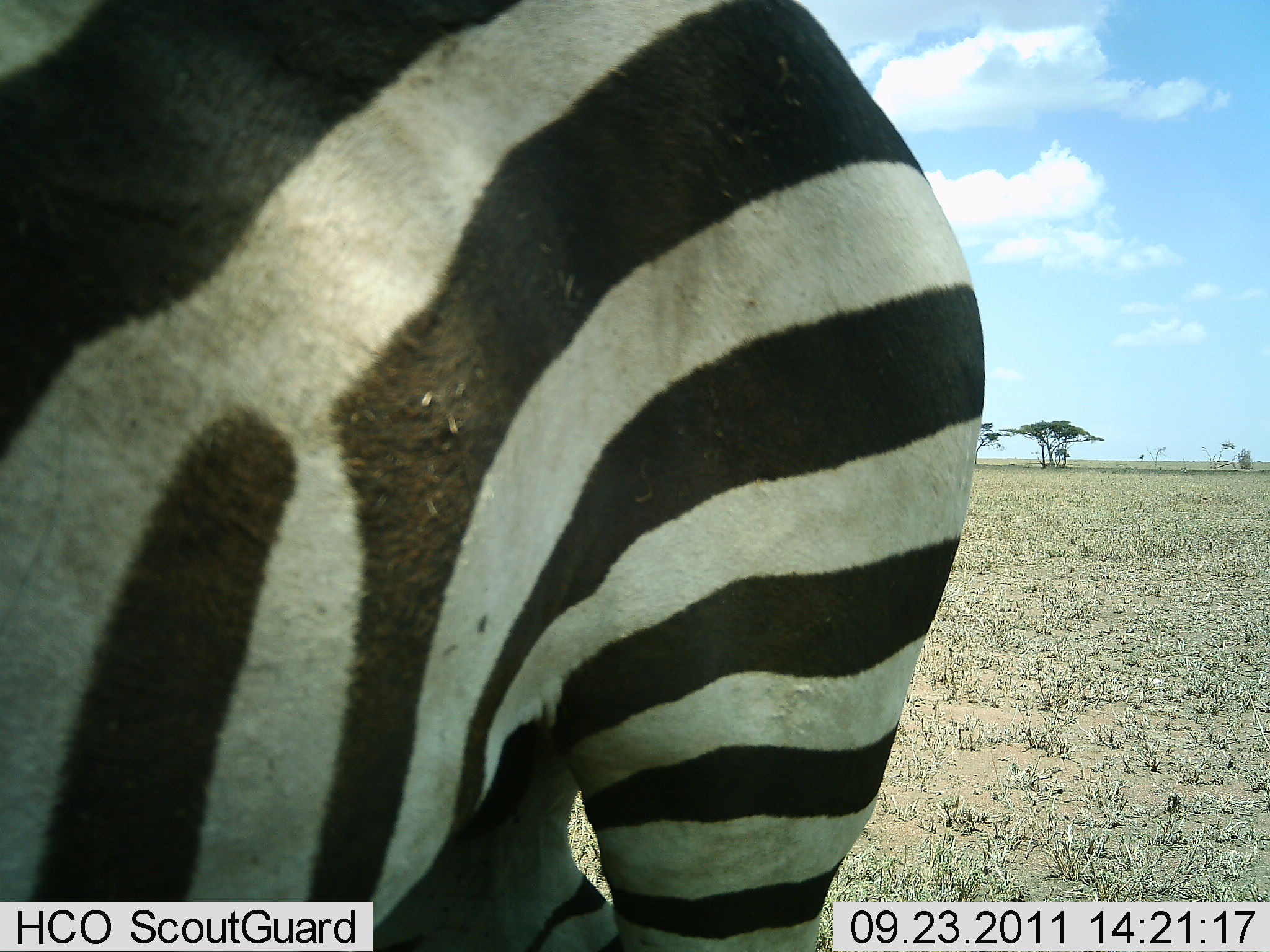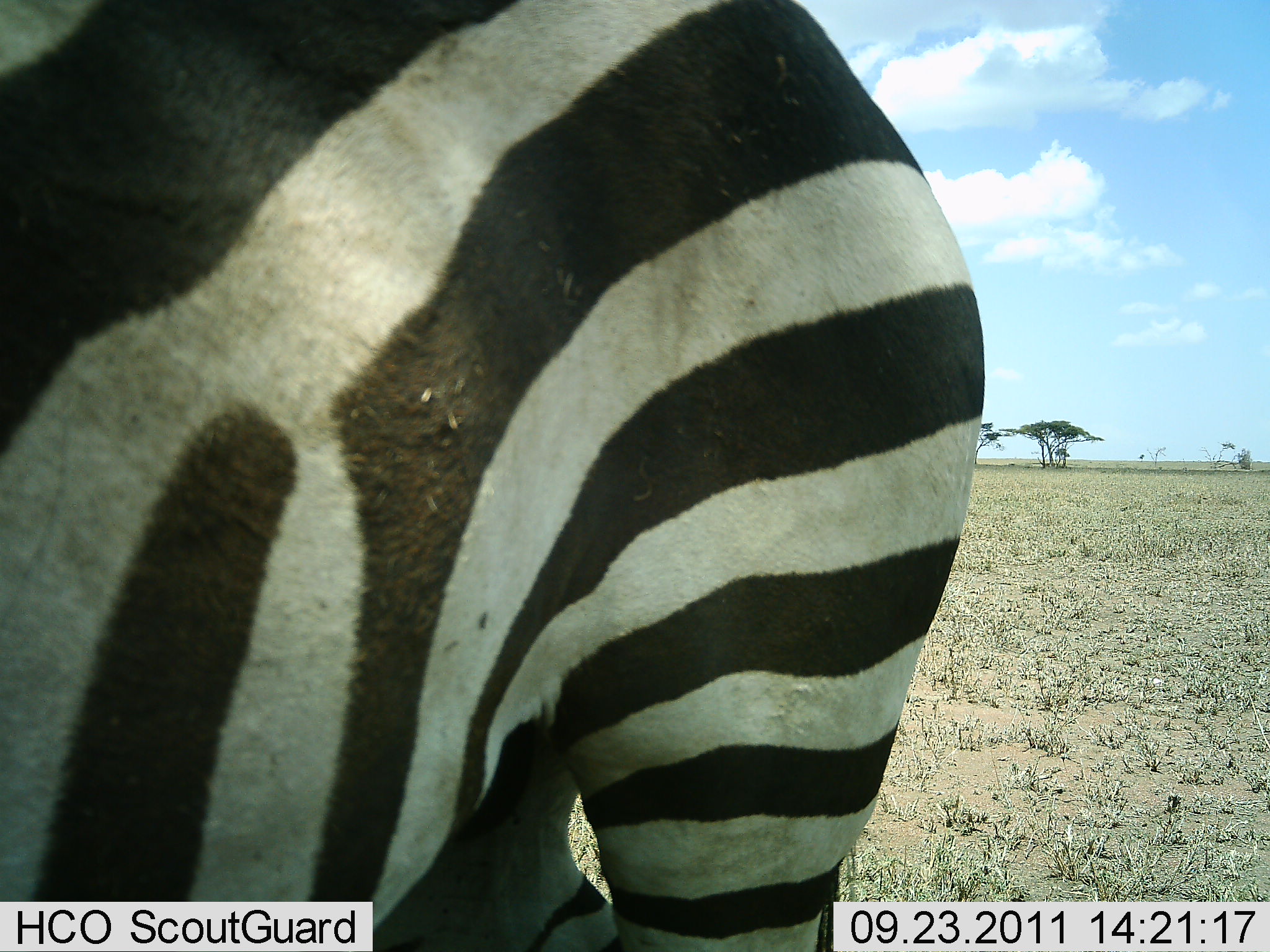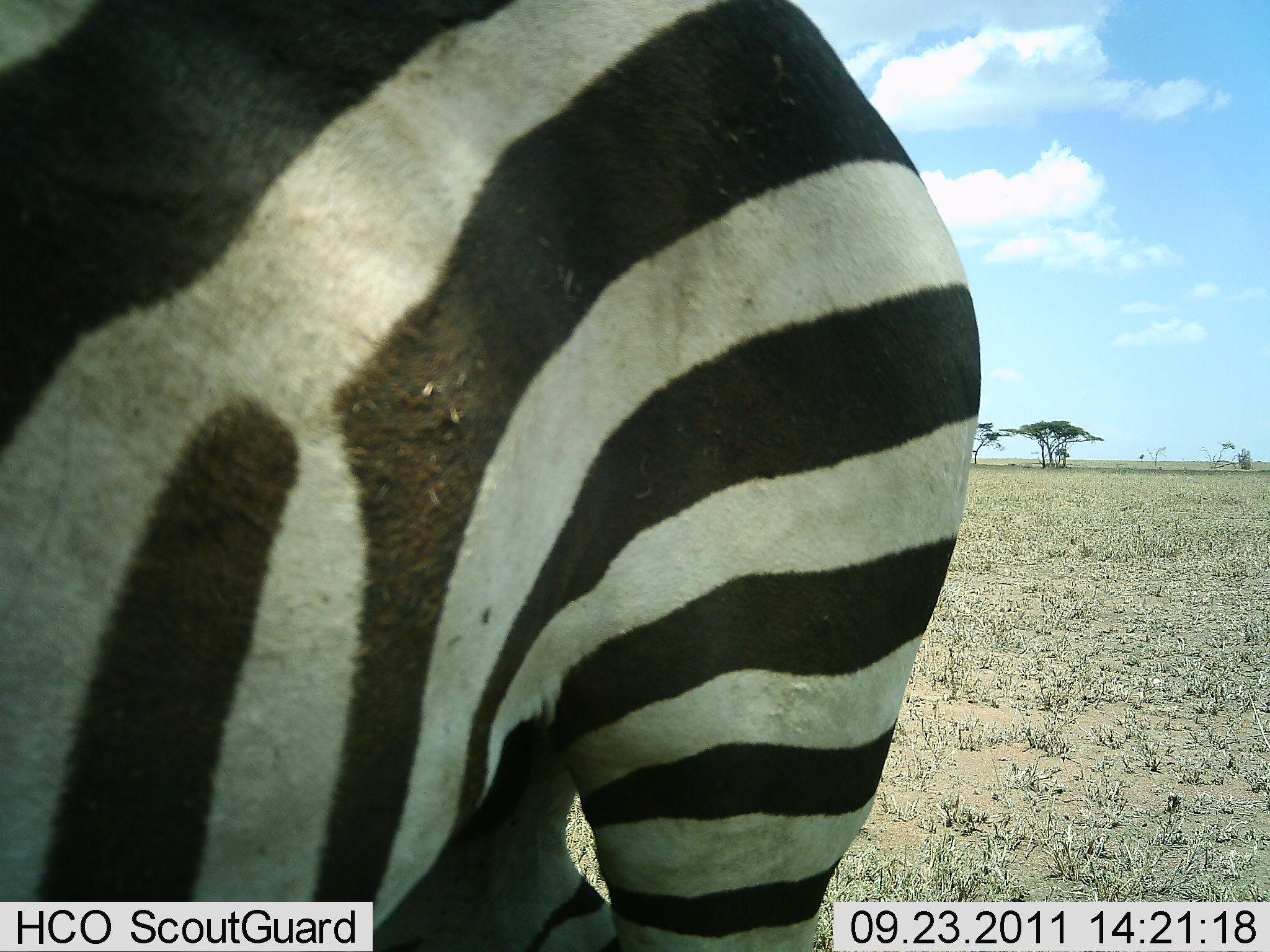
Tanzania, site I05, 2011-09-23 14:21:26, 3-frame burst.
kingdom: Animalia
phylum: Chordata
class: Mammalia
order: Perissodactyla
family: Equidae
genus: Equus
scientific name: Equus quagga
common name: plains zebra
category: zebra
Zebra (plains zebra) (Equus quagga), count 1. Behavior (volunteer vote fractions): standing 92%, resting 0%, moving 0%, interacting 0%. Young present (vote fraction): 0%. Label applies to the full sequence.